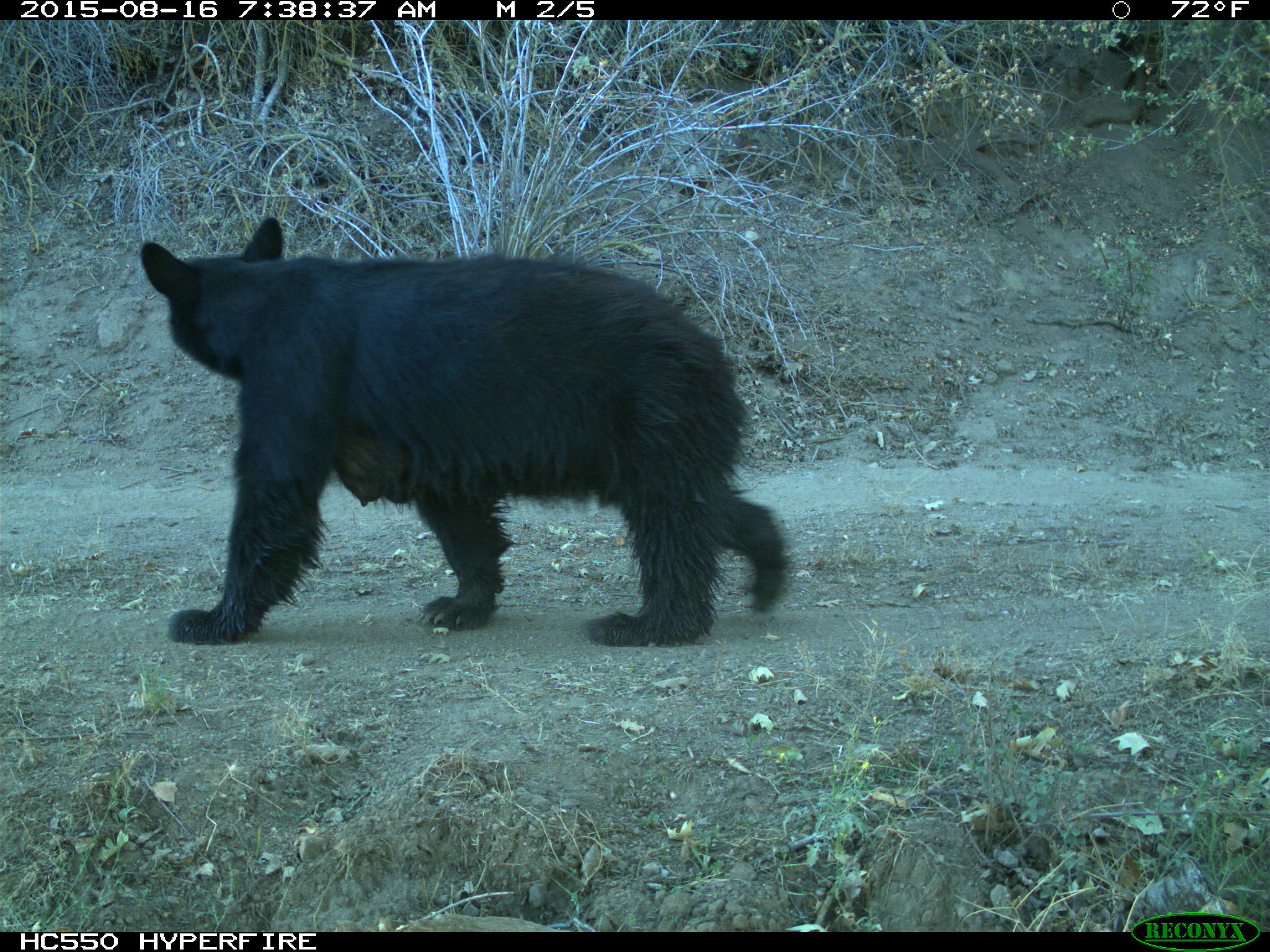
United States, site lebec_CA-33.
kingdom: Animalia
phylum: Chordata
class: Mammalia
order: Carnivora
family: Ursidae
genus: Ursus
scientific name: Ursus americanus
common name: american black bear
Ursus americanus (american black bear).